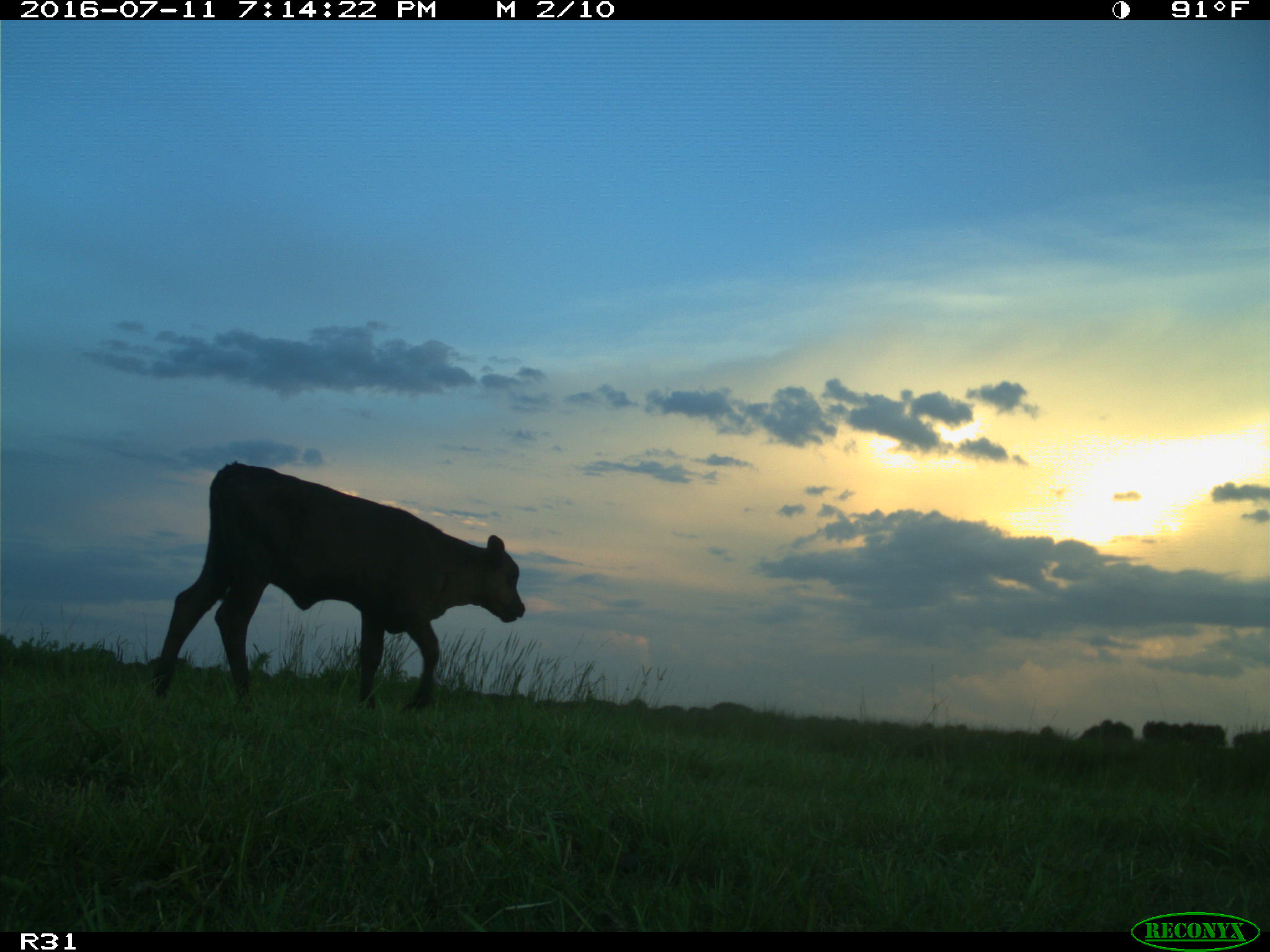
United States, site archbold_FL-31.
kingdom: Animalia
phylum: Chordata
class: Mammalia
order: Artiodactyla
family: Bovidae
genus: Bos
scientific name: Bos taurus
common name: domestic cow